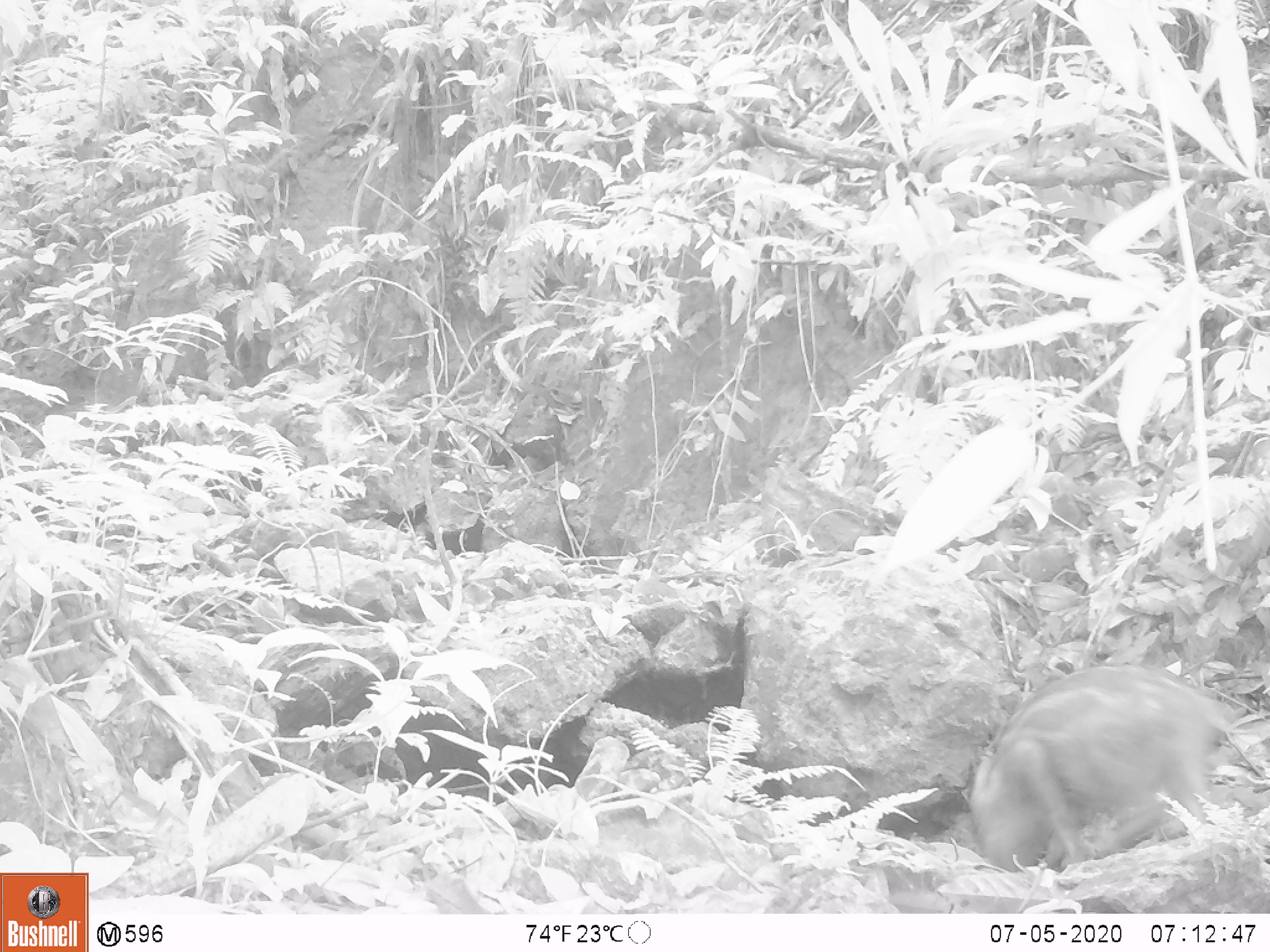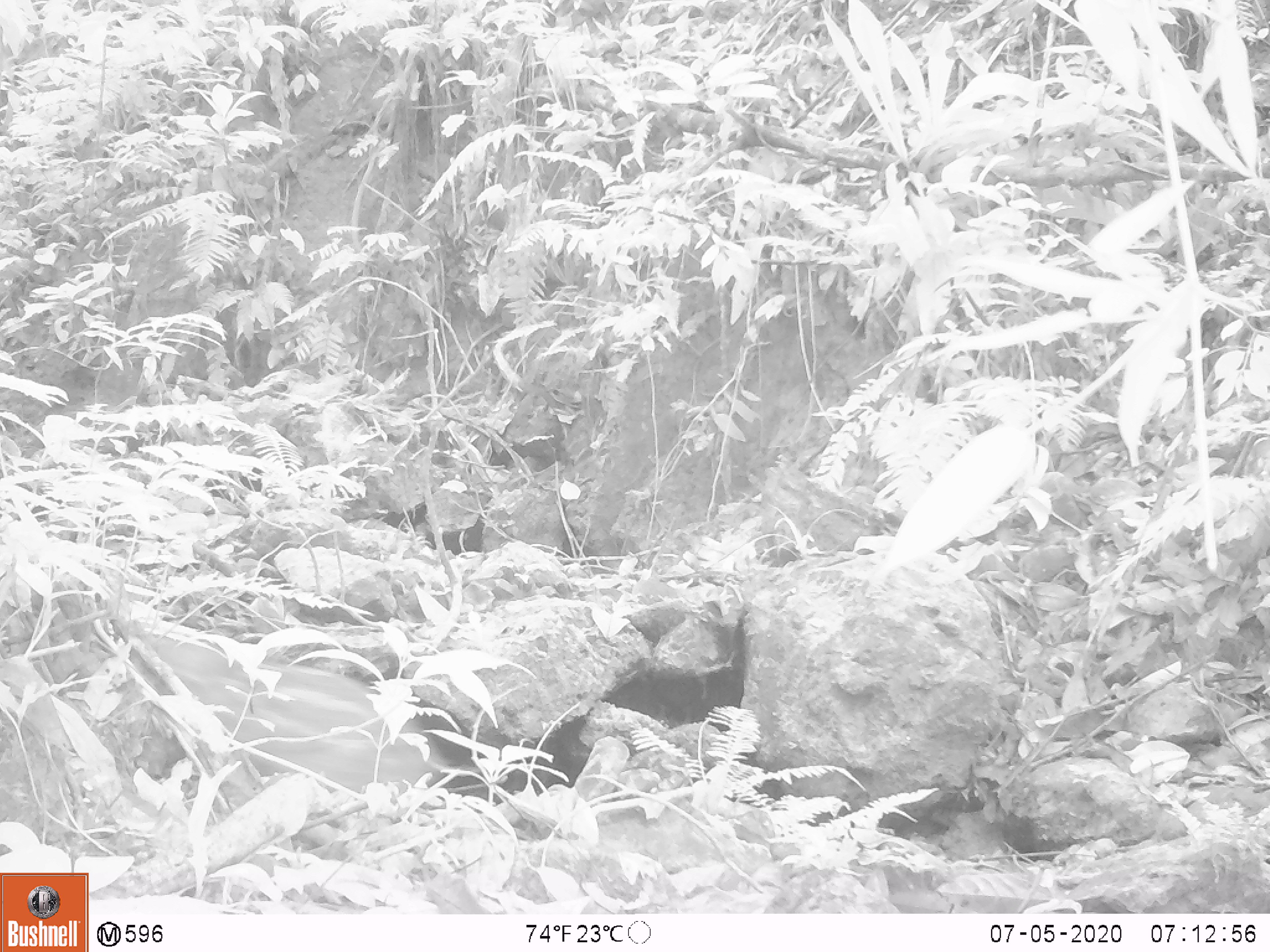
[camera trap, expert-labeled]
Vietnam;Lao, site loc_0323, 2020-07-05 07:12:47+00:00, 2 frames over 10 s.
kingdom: Animalia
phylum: Chordata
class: Mammalia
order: Artiodactyla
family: Suidae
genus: Sus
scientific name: Sus scrofa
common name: eurasian wild pig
Eurasian wild pig (Sus scrofa). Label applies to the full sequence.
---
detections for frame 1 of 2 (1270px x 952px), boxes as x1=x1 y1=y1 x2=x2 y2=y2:
eurasian wild pig: x1=968 y1=663 x2=1264 y2=877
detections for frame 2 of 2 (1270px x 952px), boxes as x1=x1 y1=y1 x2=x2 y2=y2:
eurasian wild pig: x1=143 y1=633 x2=449 y2=790